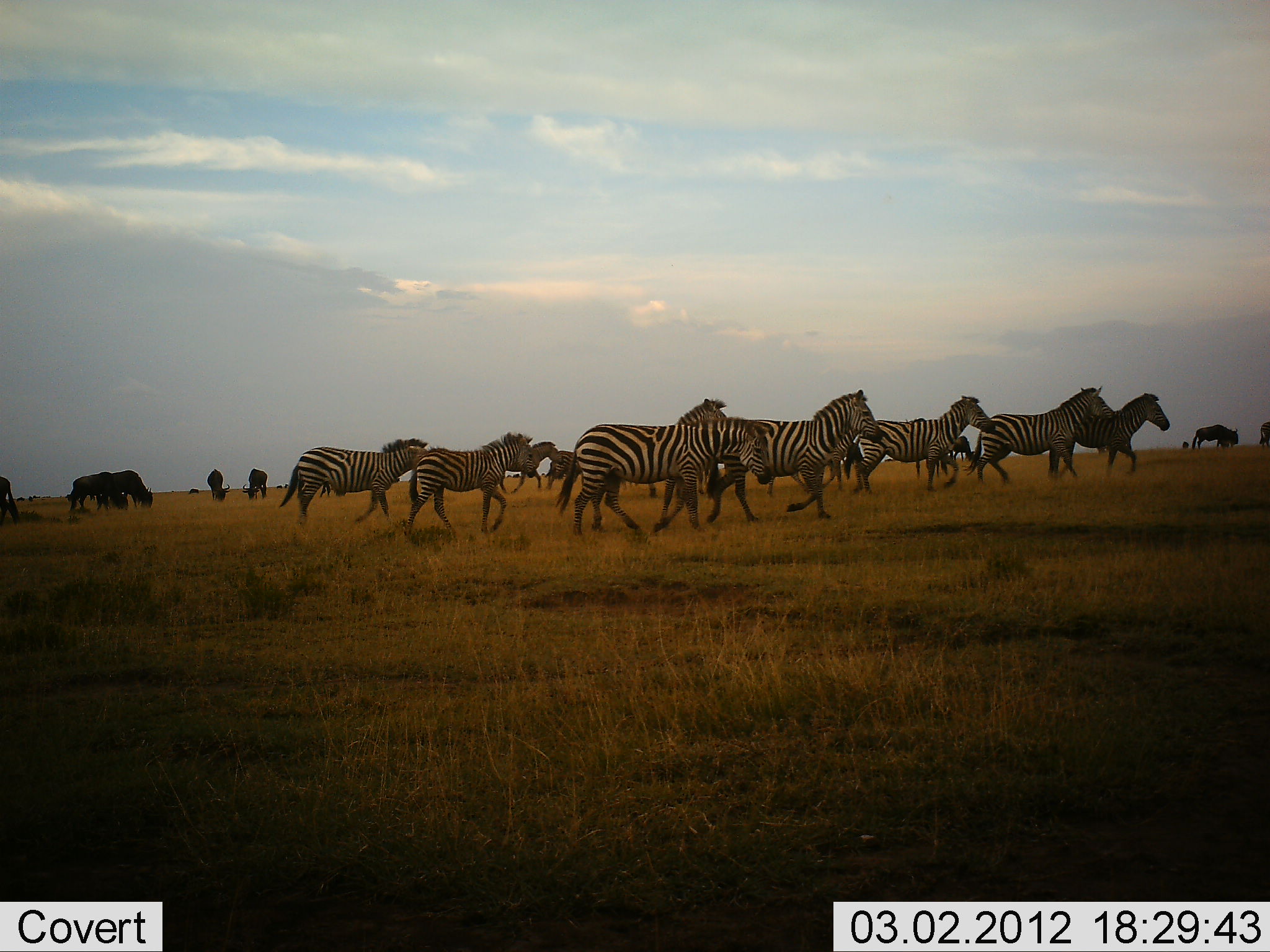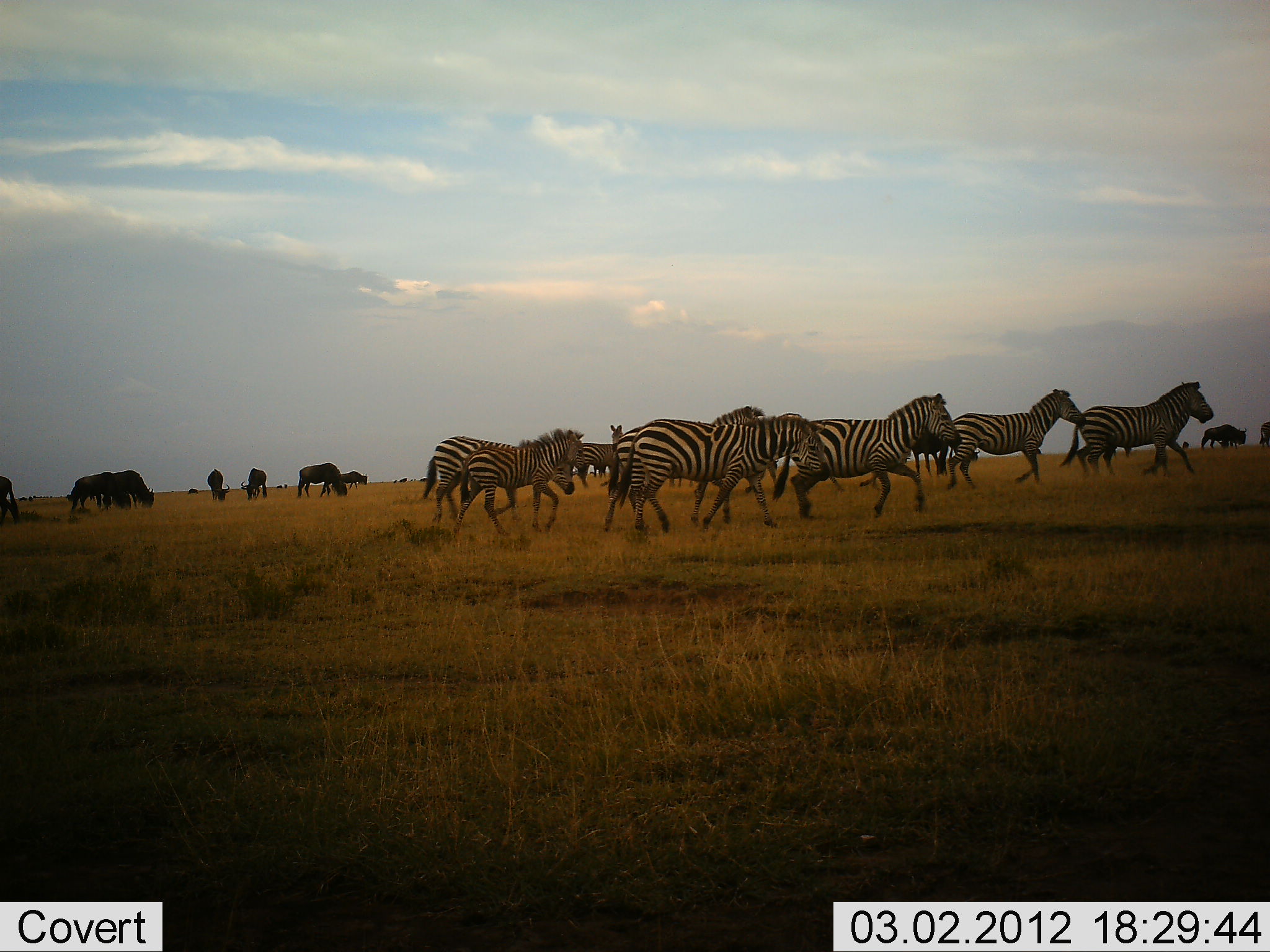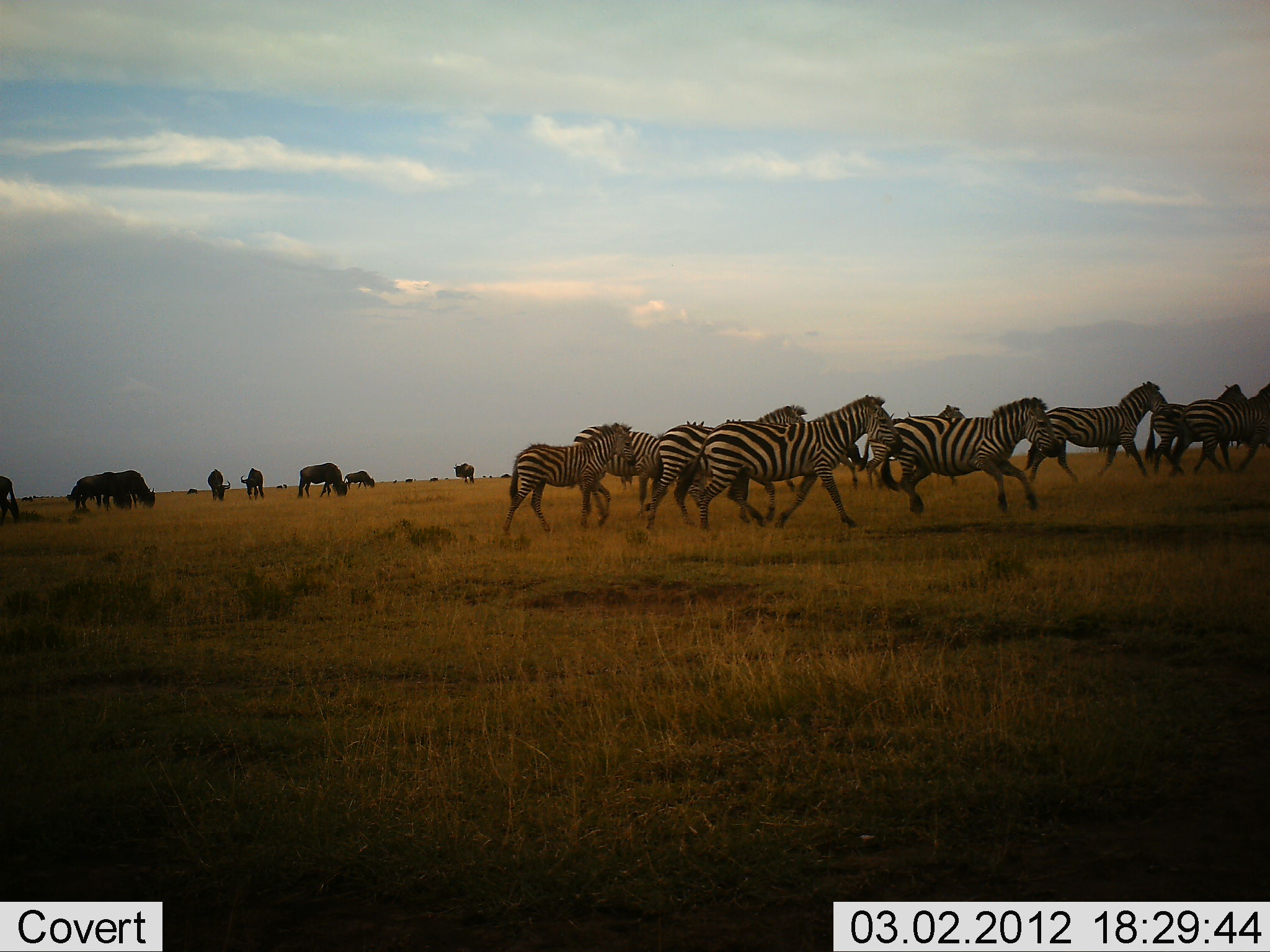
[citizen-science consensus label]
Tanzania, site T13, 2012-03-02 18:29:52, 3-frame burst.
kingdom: Animalia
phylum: Chordata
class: Mammalia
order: Artiodactyla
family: Bovidae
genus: Connochaetes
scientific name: Connochaetes taurinus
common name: blue wildebeest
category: wildebeest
Wildebeest (blue wildebeest) (Connochaetes taurinus), count 11-50. Behavior (volunteer vote fractions): standing 36%, resting 0%, moving 21%, interacting 0%. Young present (vote fraction): 0%. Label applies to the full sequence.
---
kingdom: Animalia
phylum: Chordata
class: Mammalia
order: Perissodactyla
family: Equidae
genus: Equus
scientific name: Equus quagga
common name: plains zebra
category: zebra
Zebra (plains zebra) (Equus quagga), count 10. Behavior (volunteer vote fractions): standing 6%, resting 0%, moving 100%, interacting 0%. Young present (vote fraction): 11%. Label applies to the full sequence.